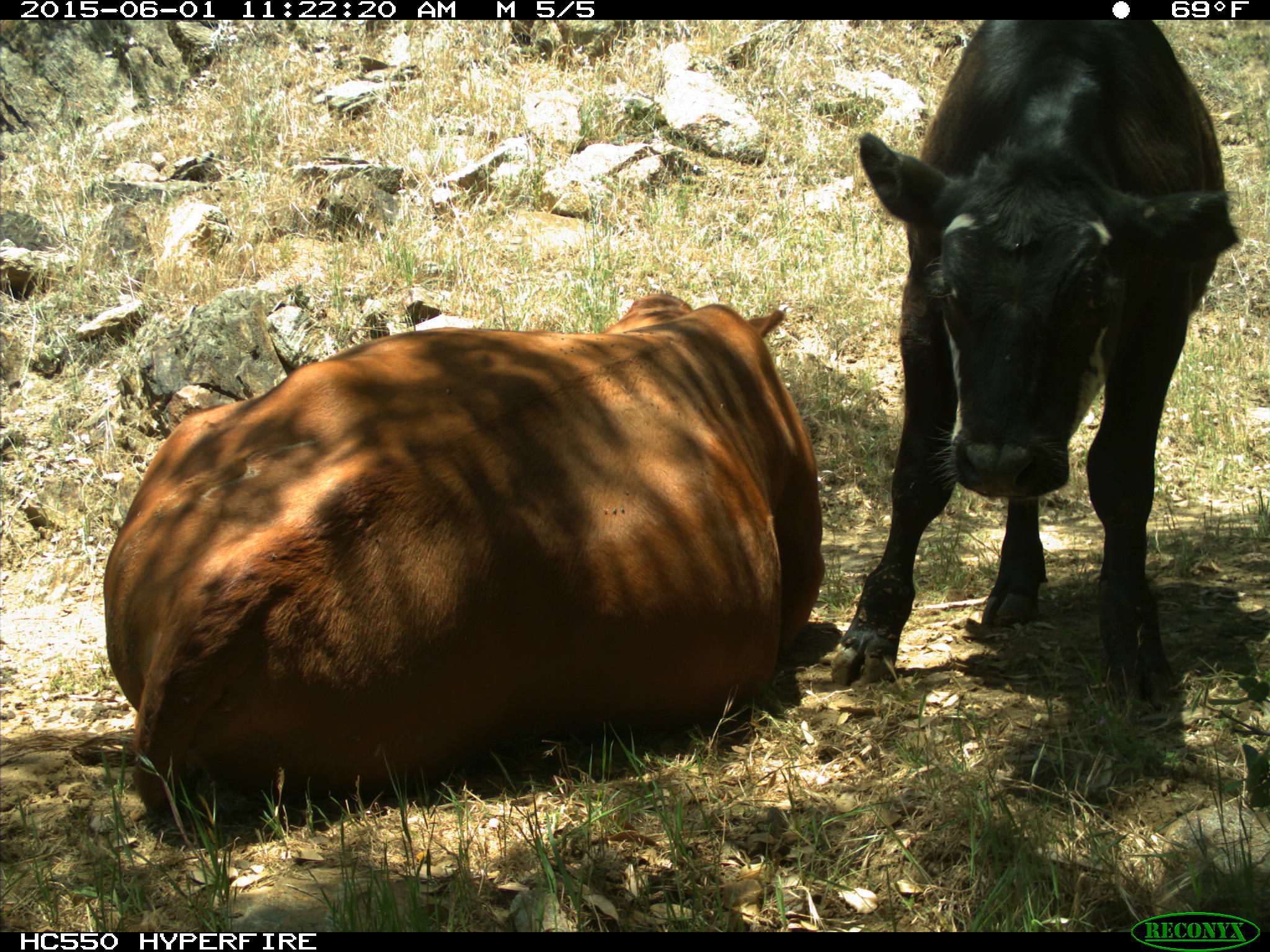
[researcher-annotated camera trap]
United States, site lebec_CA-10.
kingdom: Animalia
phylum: Chordata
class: Mammalia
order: Artiodactyla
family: Bovidae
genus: Bos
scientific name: Bos taurus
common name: domestic cow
Bos taurus (domestic cow).